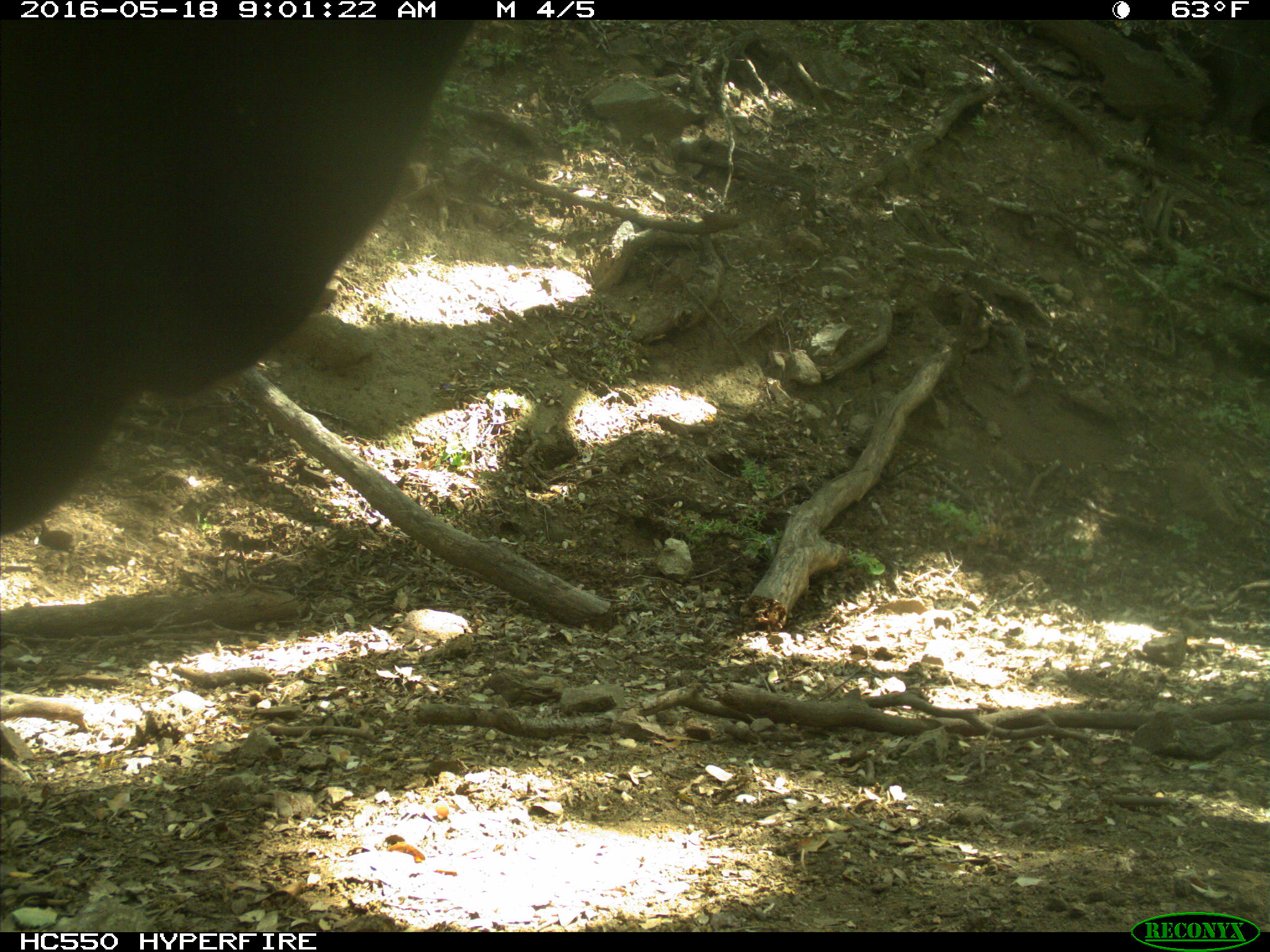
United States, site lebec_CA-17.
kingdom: Animalia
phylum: Chordata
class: Mammalia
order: Artiodactyla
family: Bovidae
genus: Bos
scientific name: Bos taurus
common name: domestic cow